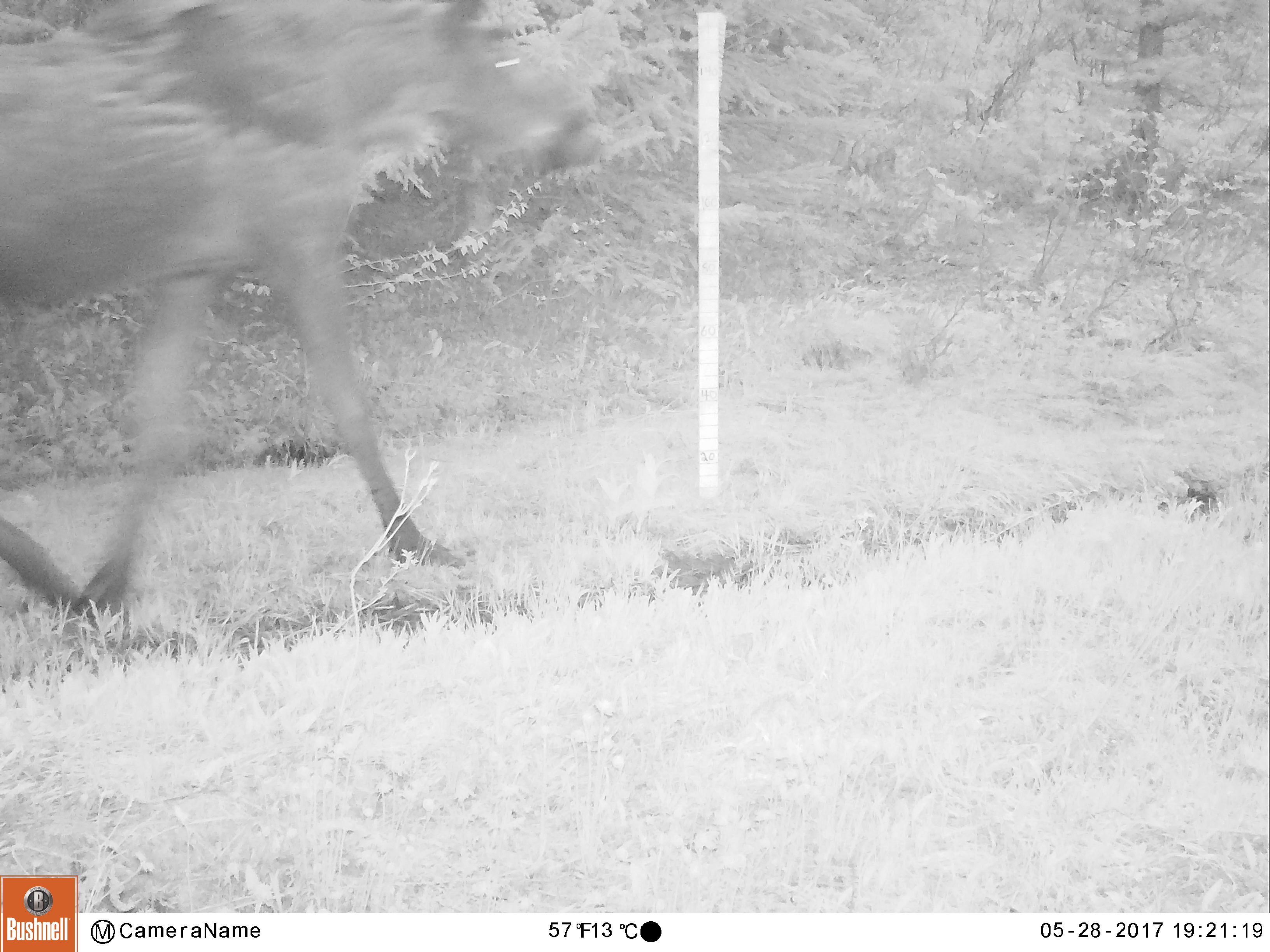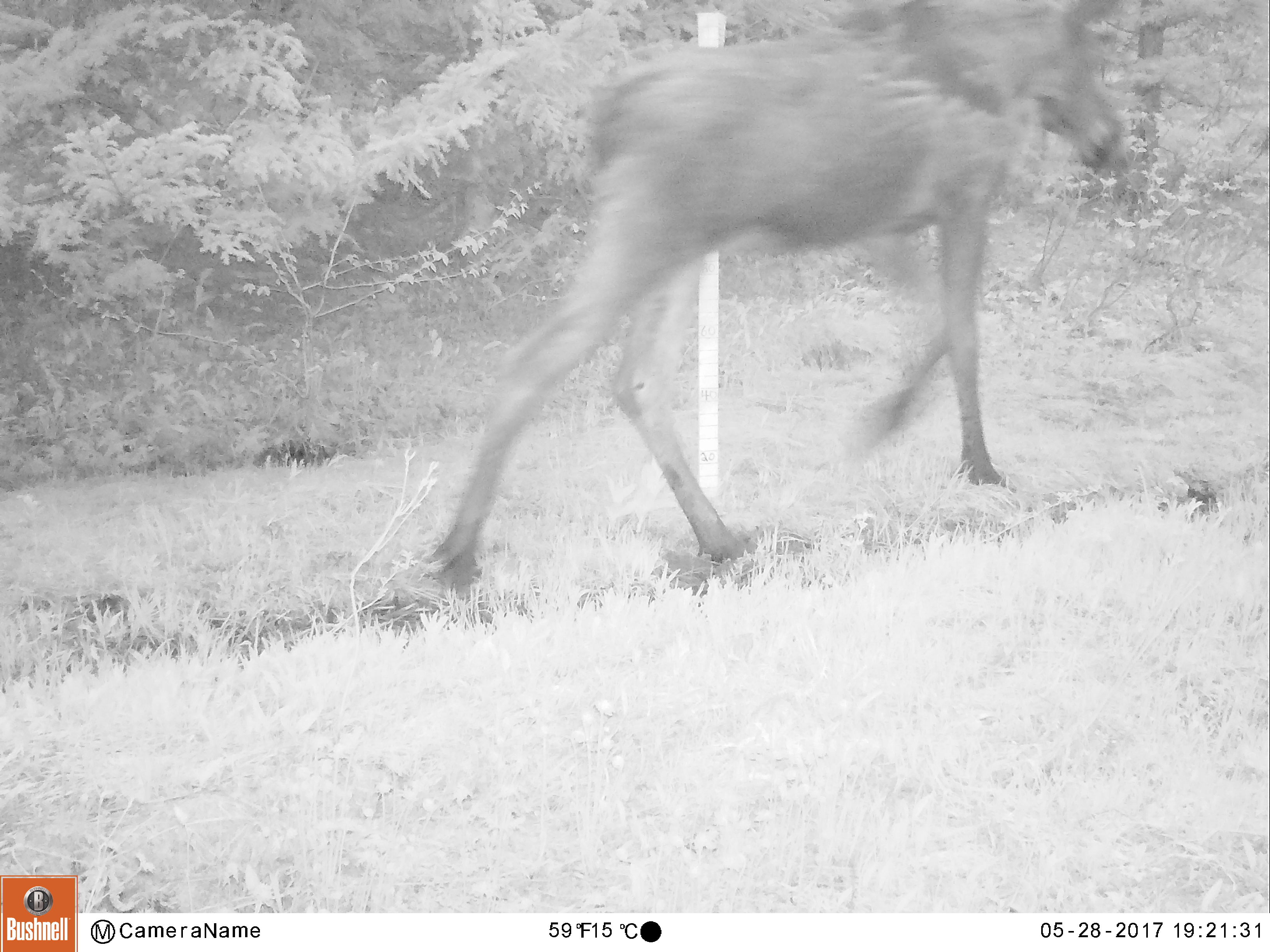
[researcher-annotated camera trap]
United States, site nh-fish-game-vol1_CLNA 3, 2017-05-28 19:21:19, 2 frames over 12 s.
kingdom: Animalia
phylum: Chordata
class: Mammalia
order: Artiodactyla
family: Cervidae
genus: Alces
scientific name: Alces alces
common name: moose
Moose (Alces alces).